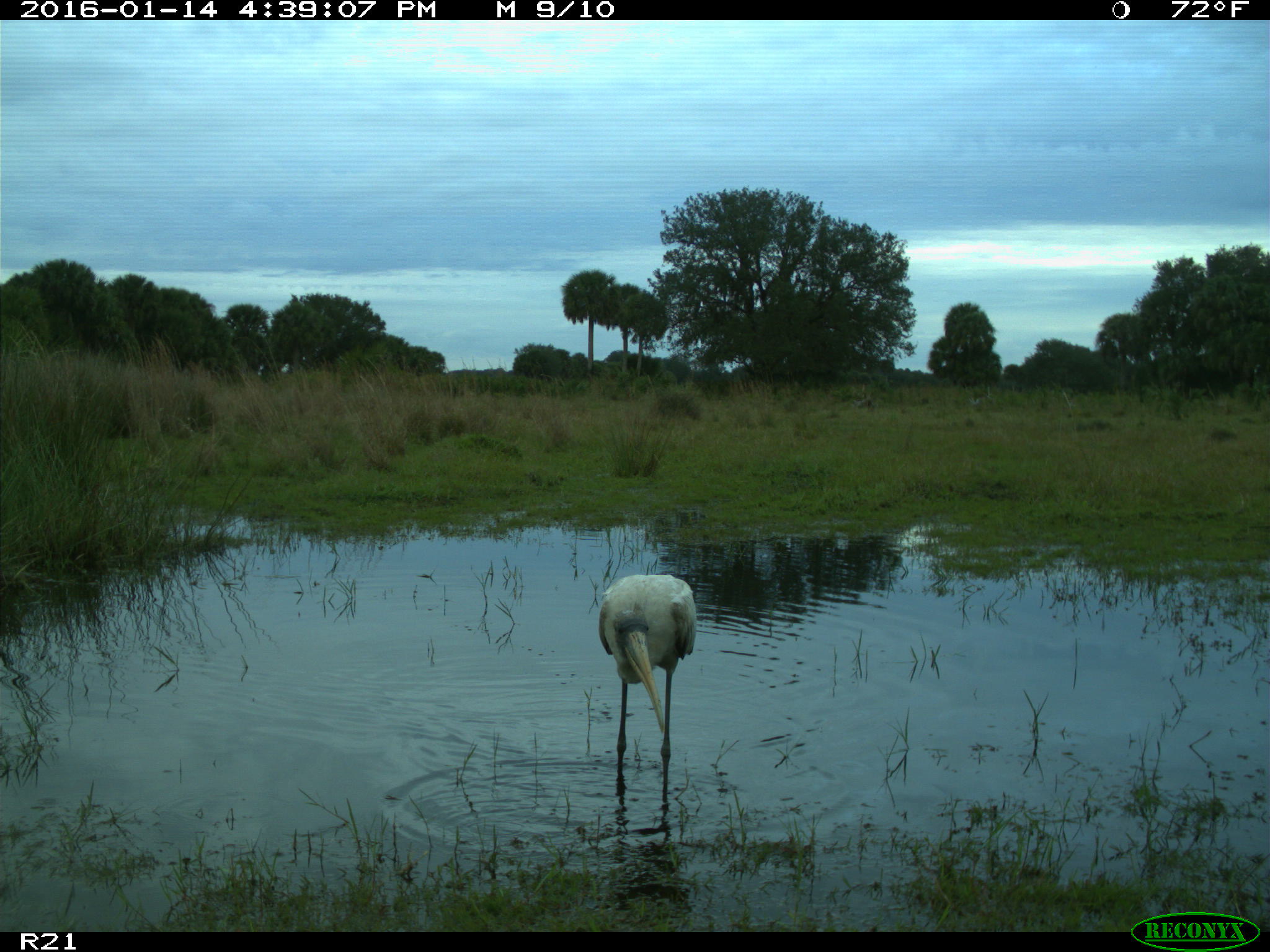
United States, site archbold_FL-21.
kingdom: Animalia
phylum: Chordata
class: Aves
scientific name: Aves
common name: birds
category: unidentified bird